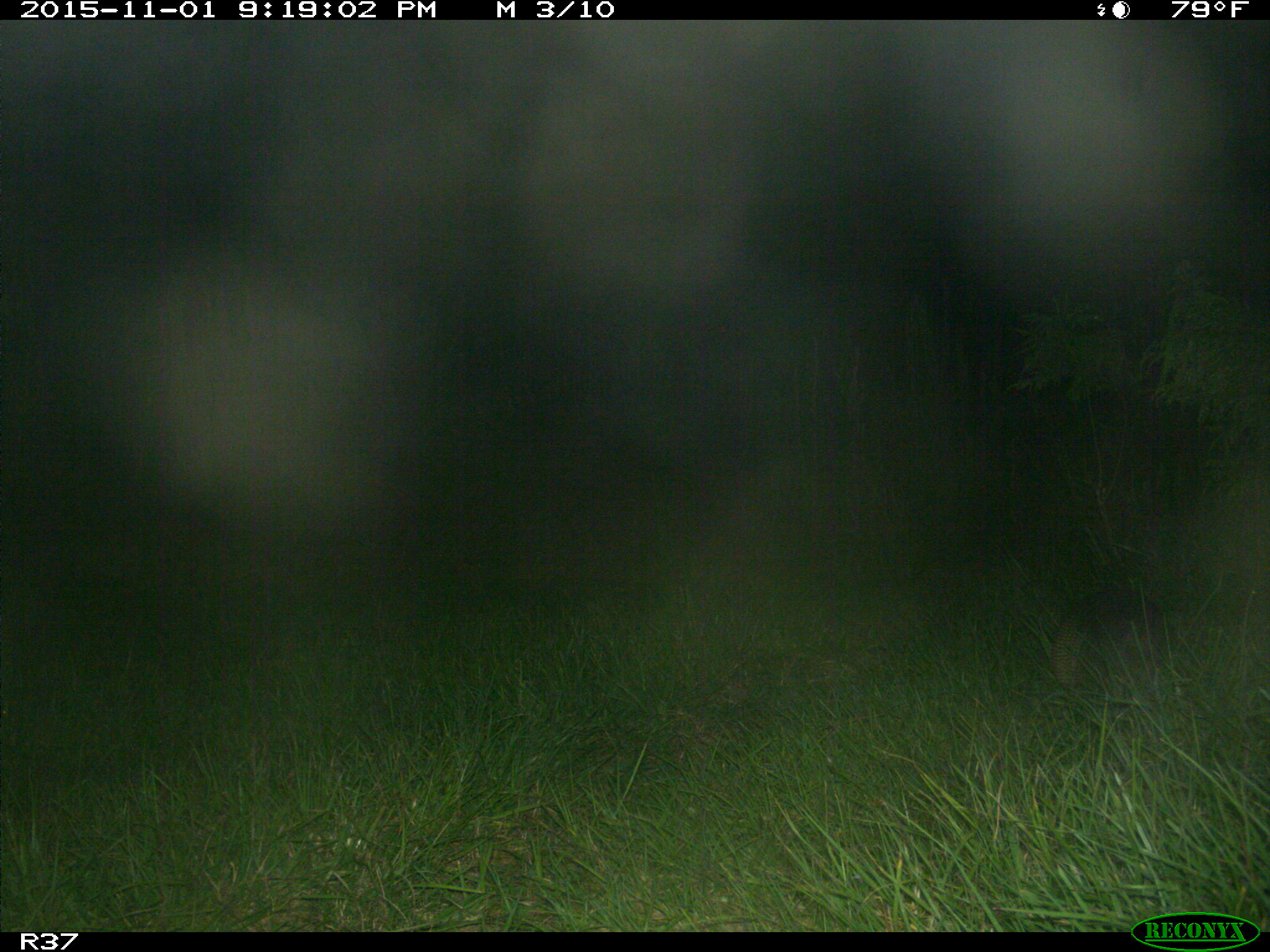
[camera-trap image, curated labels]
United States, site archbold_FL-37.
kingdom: Animalia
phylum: Chordata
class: Mammalia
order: Cingulata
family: Dasypodidae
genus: Dasypus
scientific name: Dasypus novemcinctus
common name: nine-banded armadillo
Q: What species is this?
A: Dasypus novemcinctus (nine-banded armadillo).